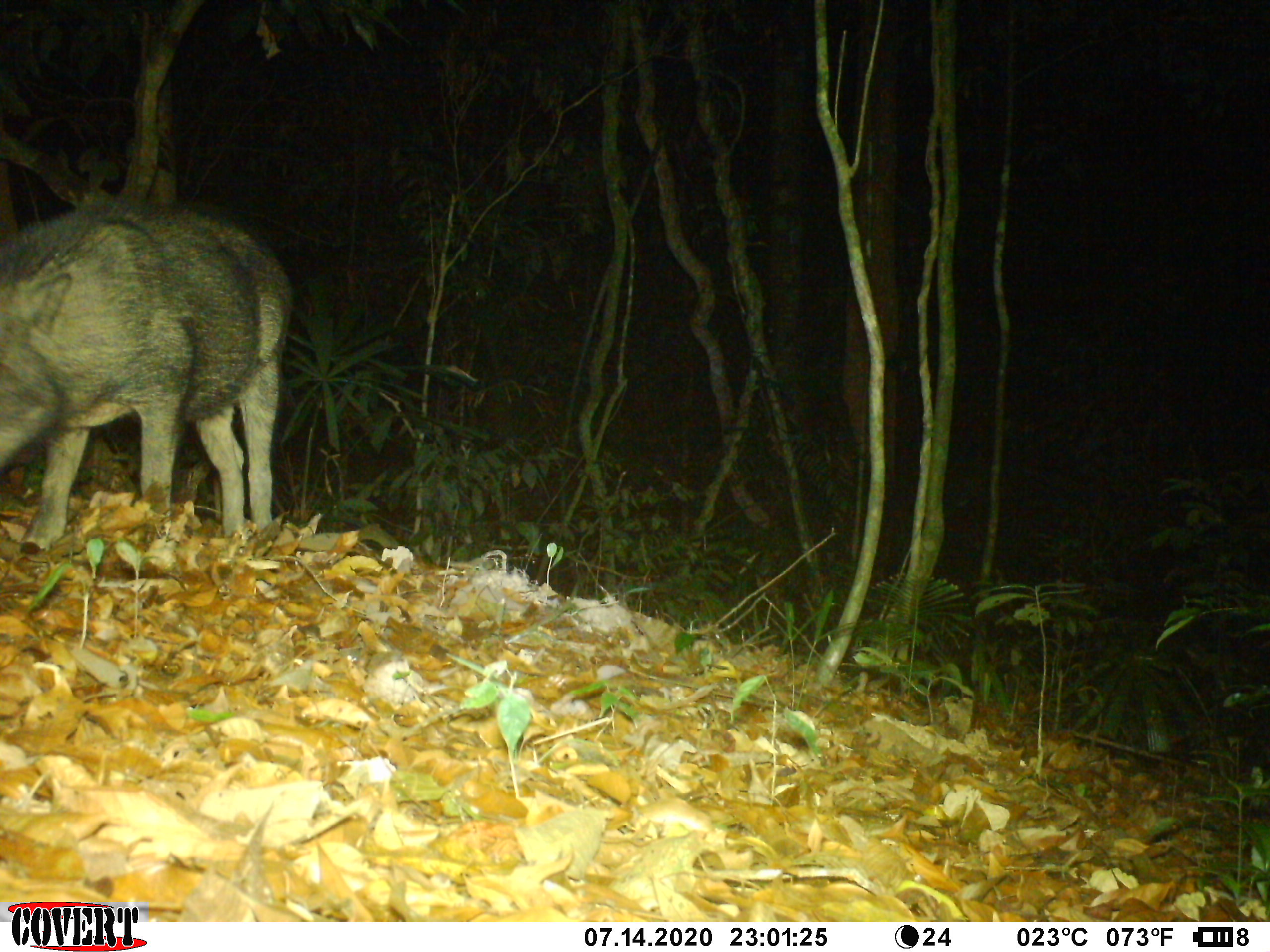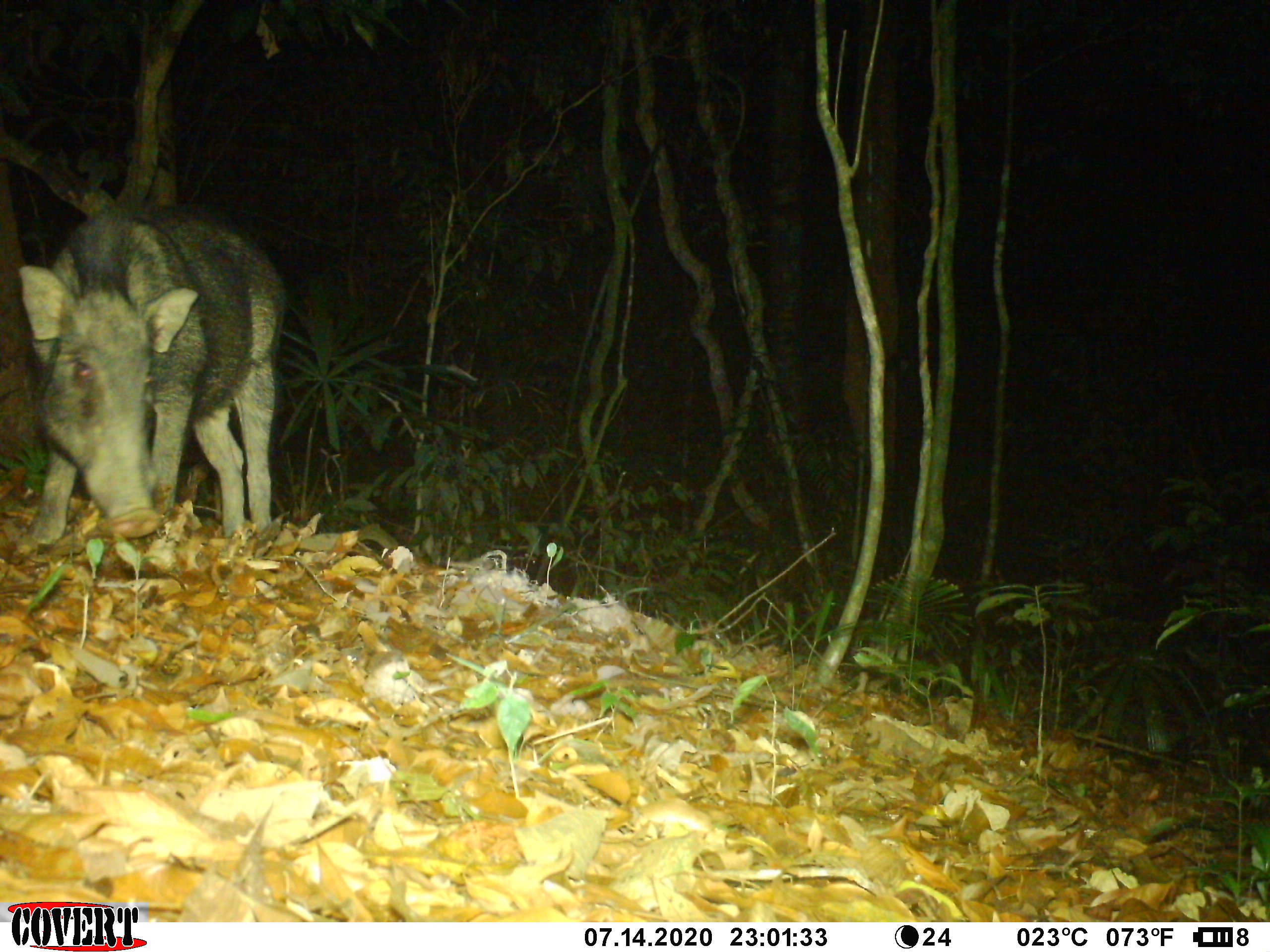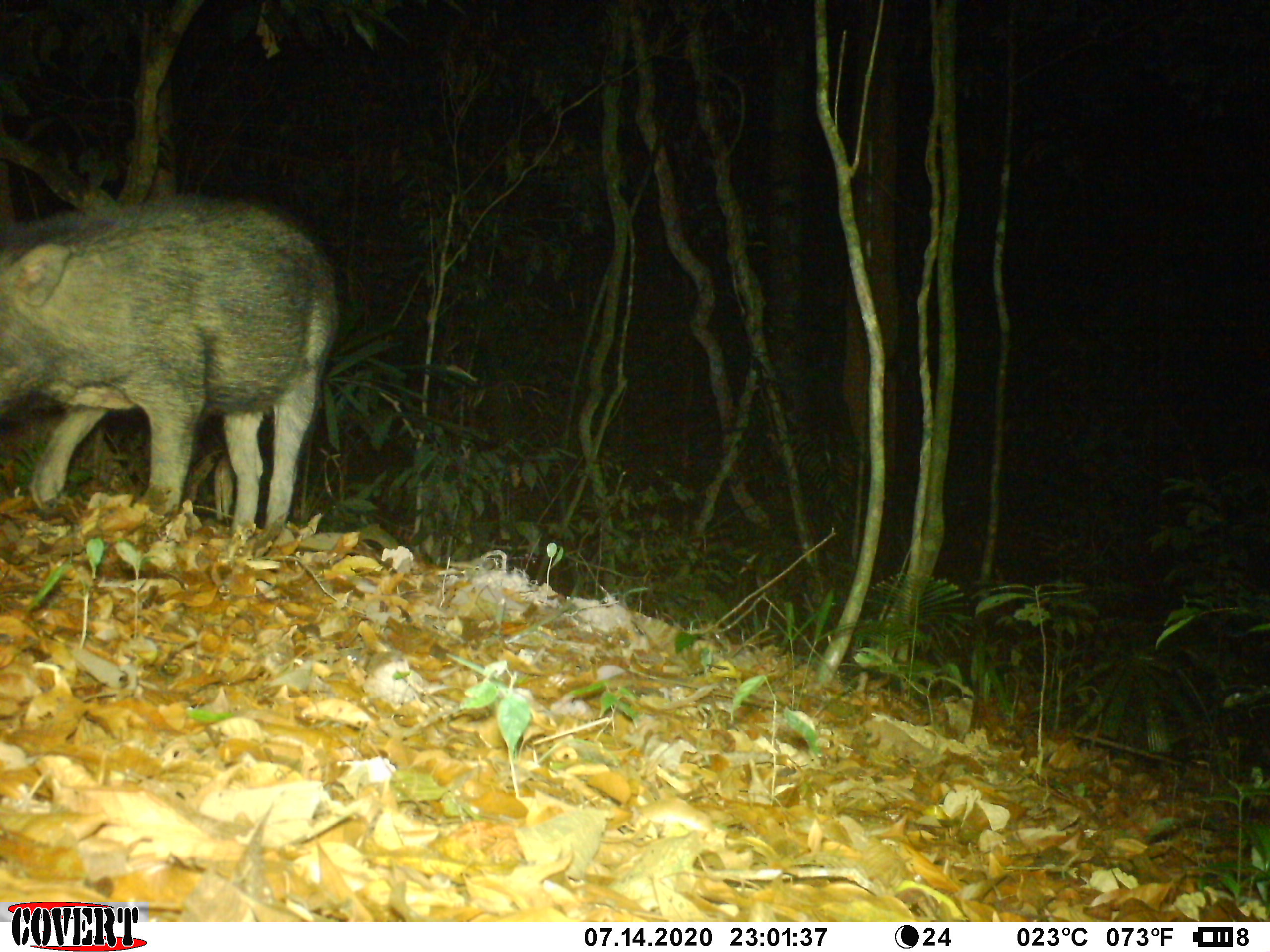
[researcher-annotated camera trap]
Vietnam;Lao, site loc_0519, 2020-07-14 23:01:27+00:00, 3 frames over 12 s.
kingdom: Animalia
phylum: Chordata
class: Mammalia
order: Artiodactyla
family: Suidae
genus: Sus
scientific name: Sus scrofa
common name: eurasian wild pig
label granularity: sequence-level